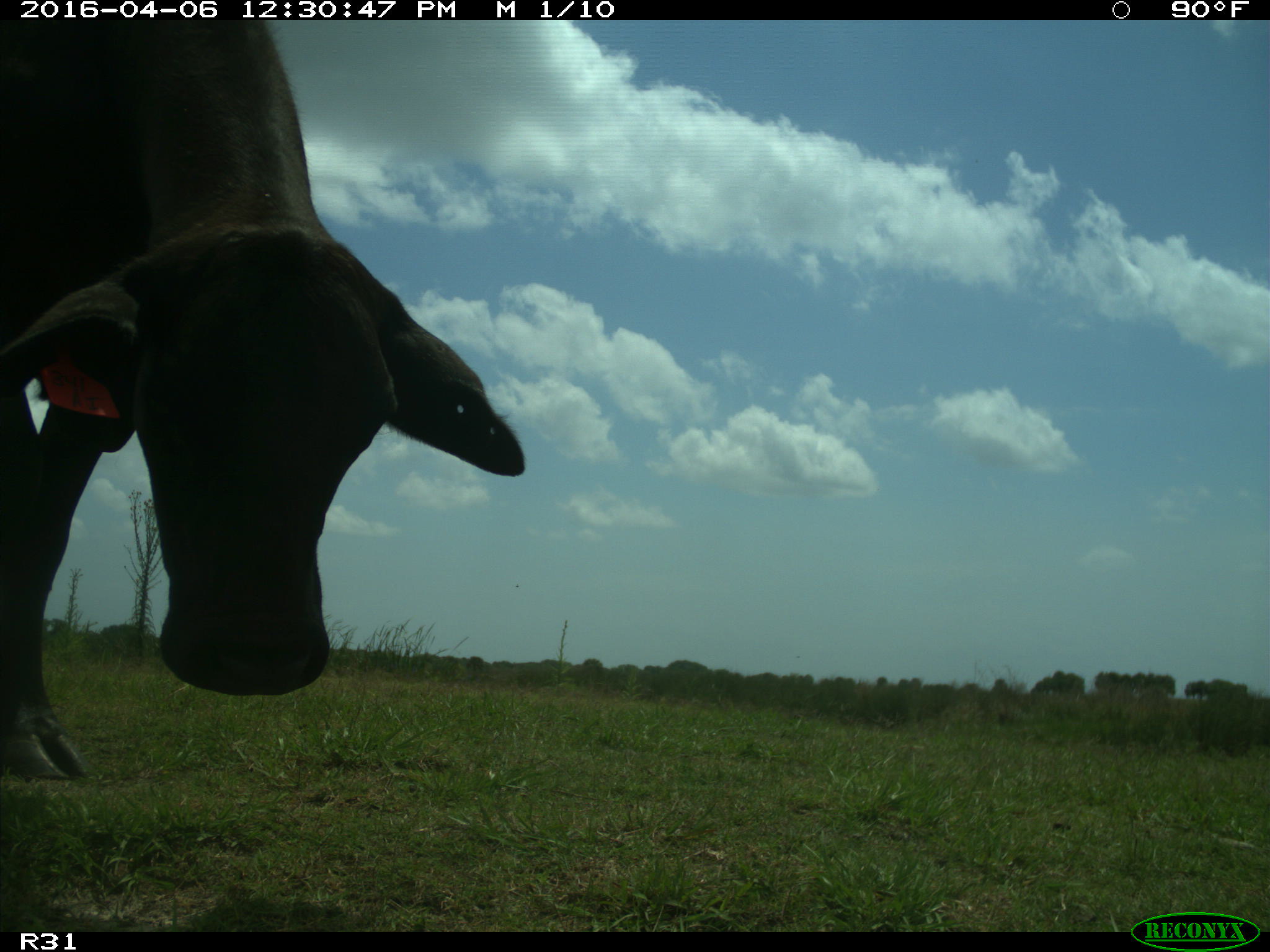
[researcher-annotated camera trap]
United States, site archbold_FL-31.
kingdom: Animalia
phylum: Chordata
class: Mammalia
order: Artiodactyla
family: Bovidae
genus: Bos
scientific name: Bos taurus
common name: domestic cow